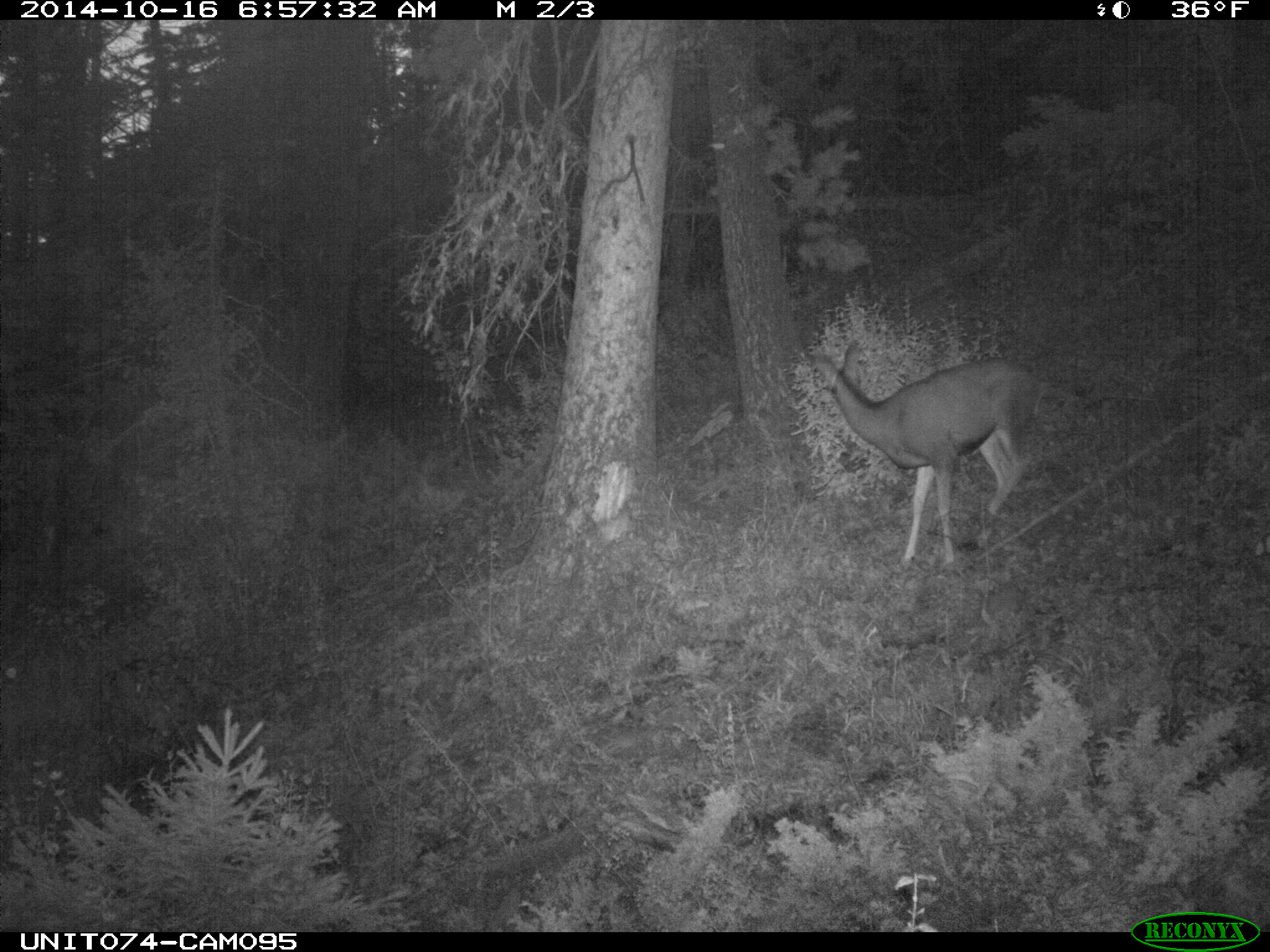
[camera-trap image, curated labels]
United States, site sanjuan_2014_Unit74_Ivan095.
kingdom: Animalia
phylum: Chordata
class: Mammalia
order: Artiodactyla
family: Cervidae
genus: Odocoileus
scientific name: Odocoileus hemionus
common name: mule deer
Odocoileus hemionus (mule deer).